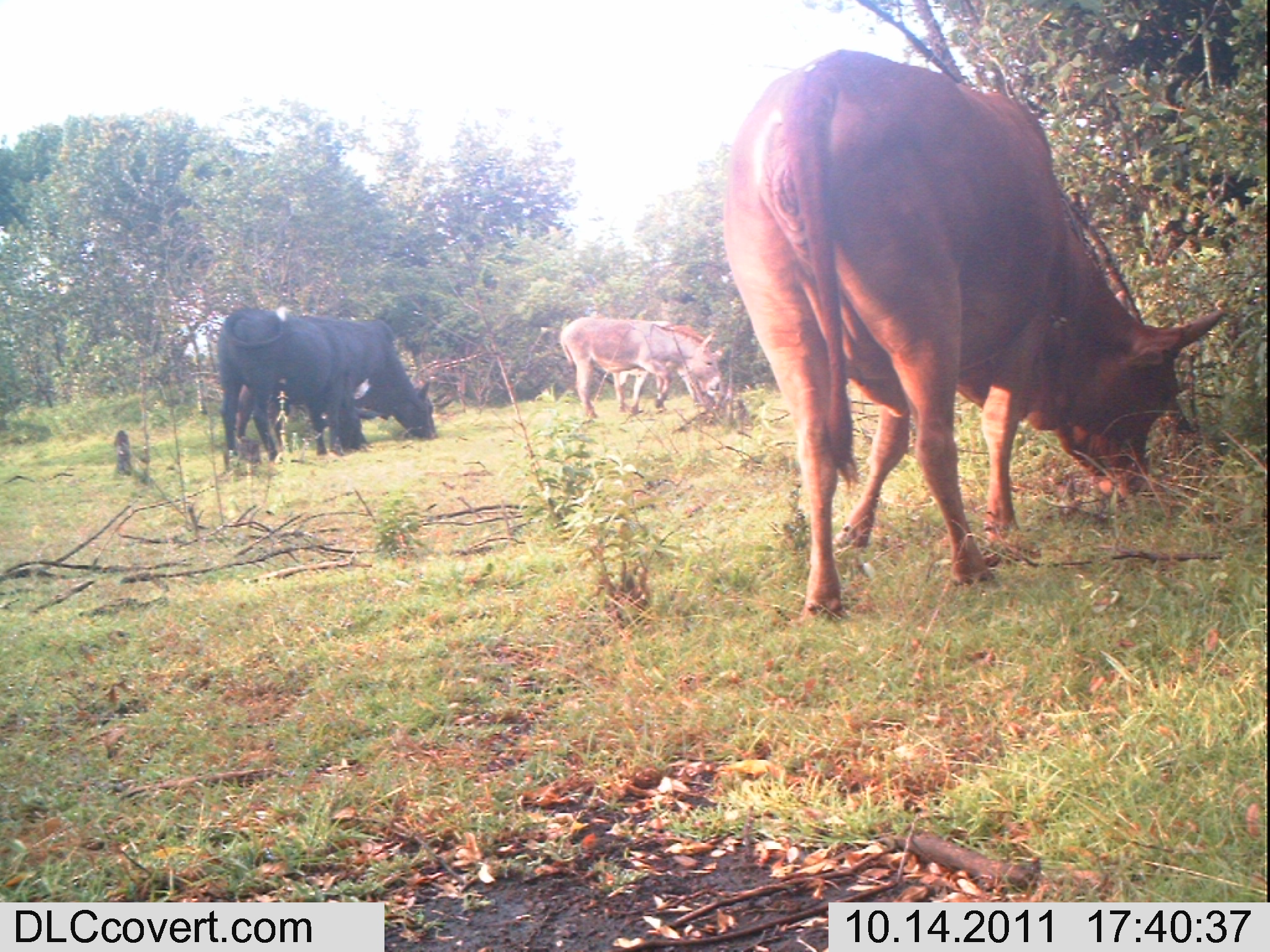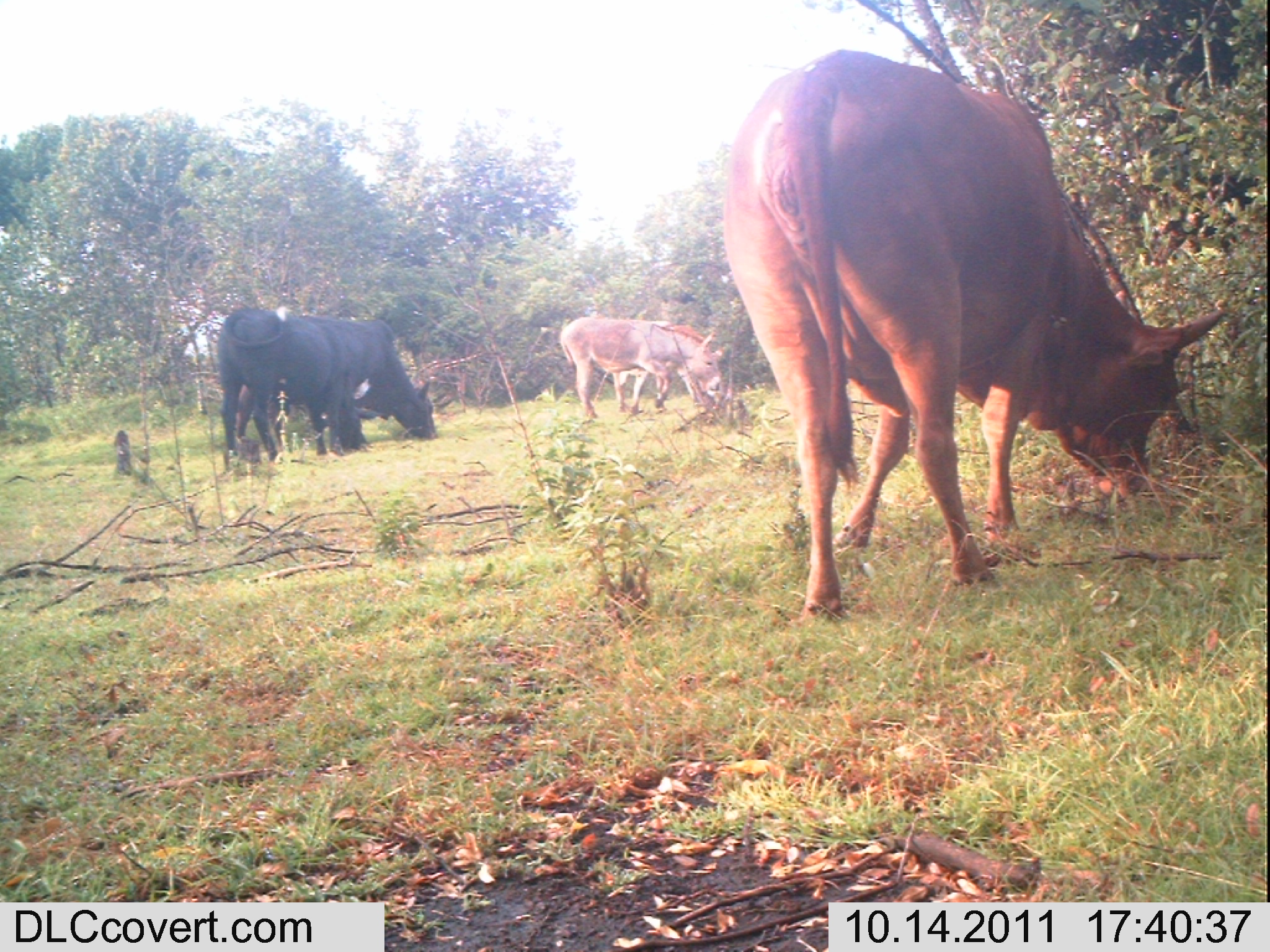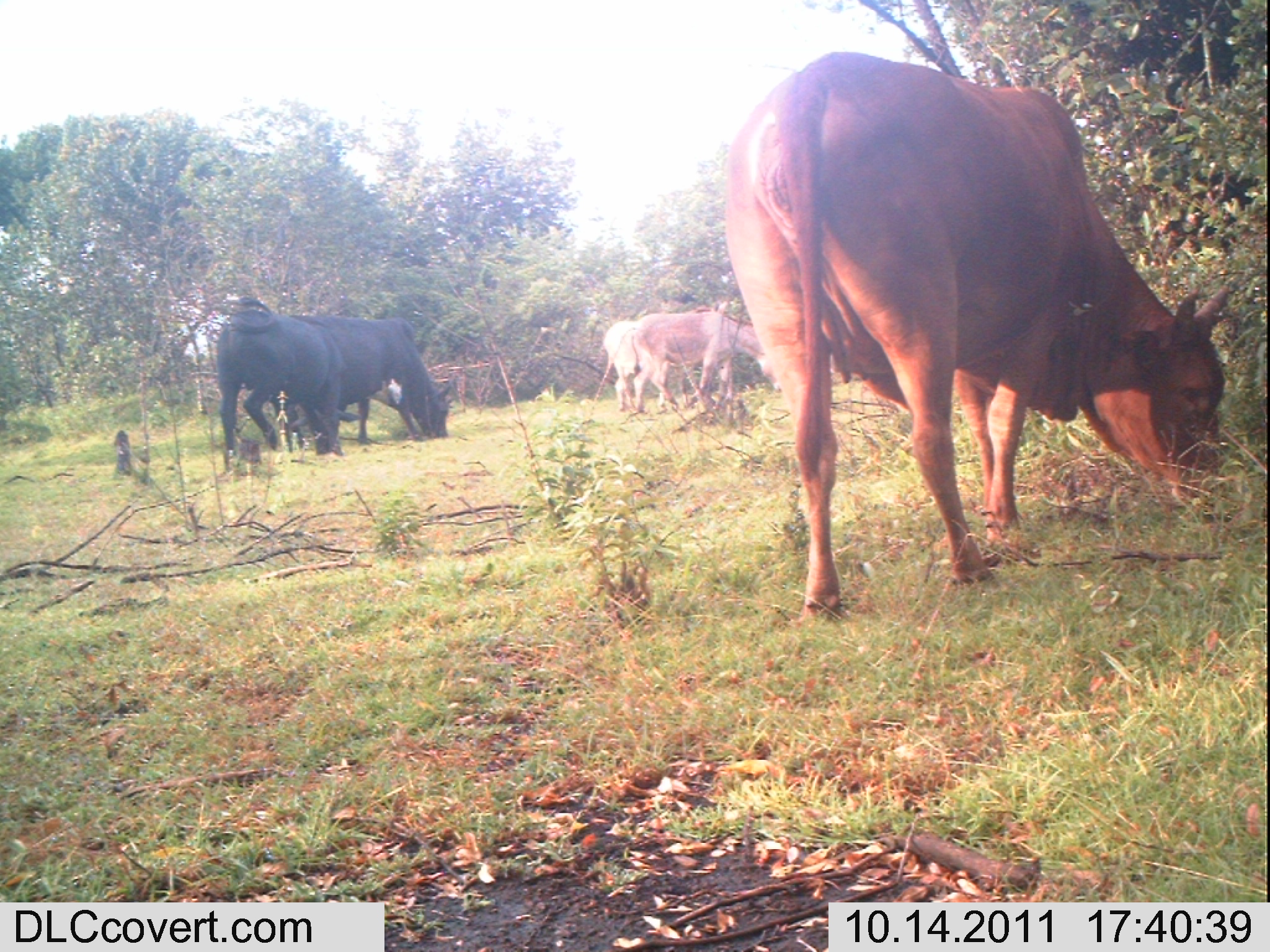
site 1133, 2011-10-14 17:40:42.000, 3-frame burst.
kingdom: Animalia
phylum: Chordata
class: Mammalia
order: Artiodactyla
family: Bovidae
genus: Bos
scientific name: Bos taurus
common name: domestic cattle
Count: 3.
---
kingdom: Animalia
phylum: Chordata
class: Mammalia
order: Perissodactyla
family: Equidae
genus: Equus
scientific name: Equus africanus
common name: african wild ass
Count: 2.